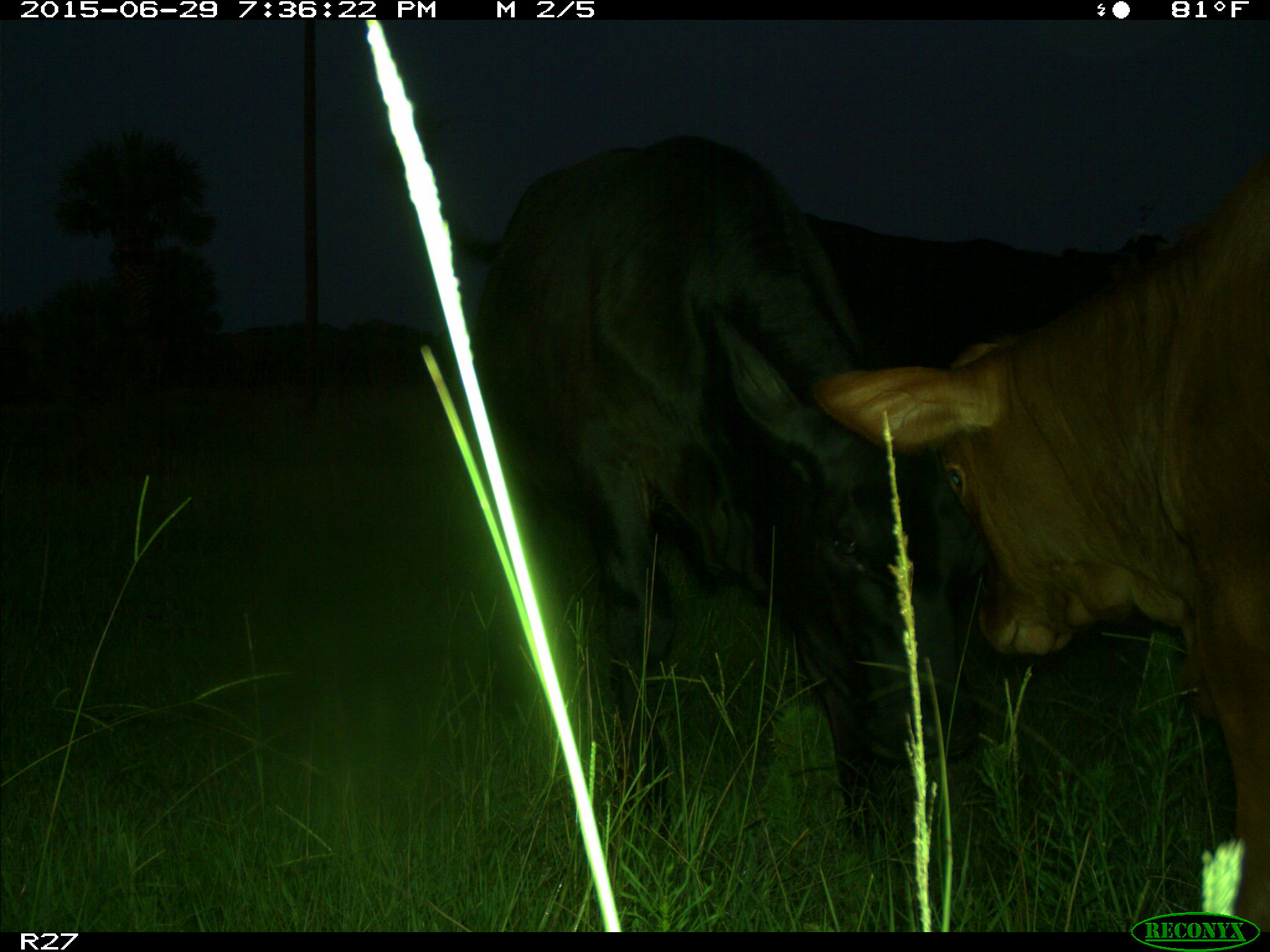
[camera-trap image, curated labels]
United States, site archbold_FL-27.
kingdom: Animalia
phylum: Chordata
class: Mammalia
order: Artiodactyla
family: Bovidae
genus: Bos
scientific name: Bos taurus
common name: domestic cow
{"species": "Bos taurus (domestic cow)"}